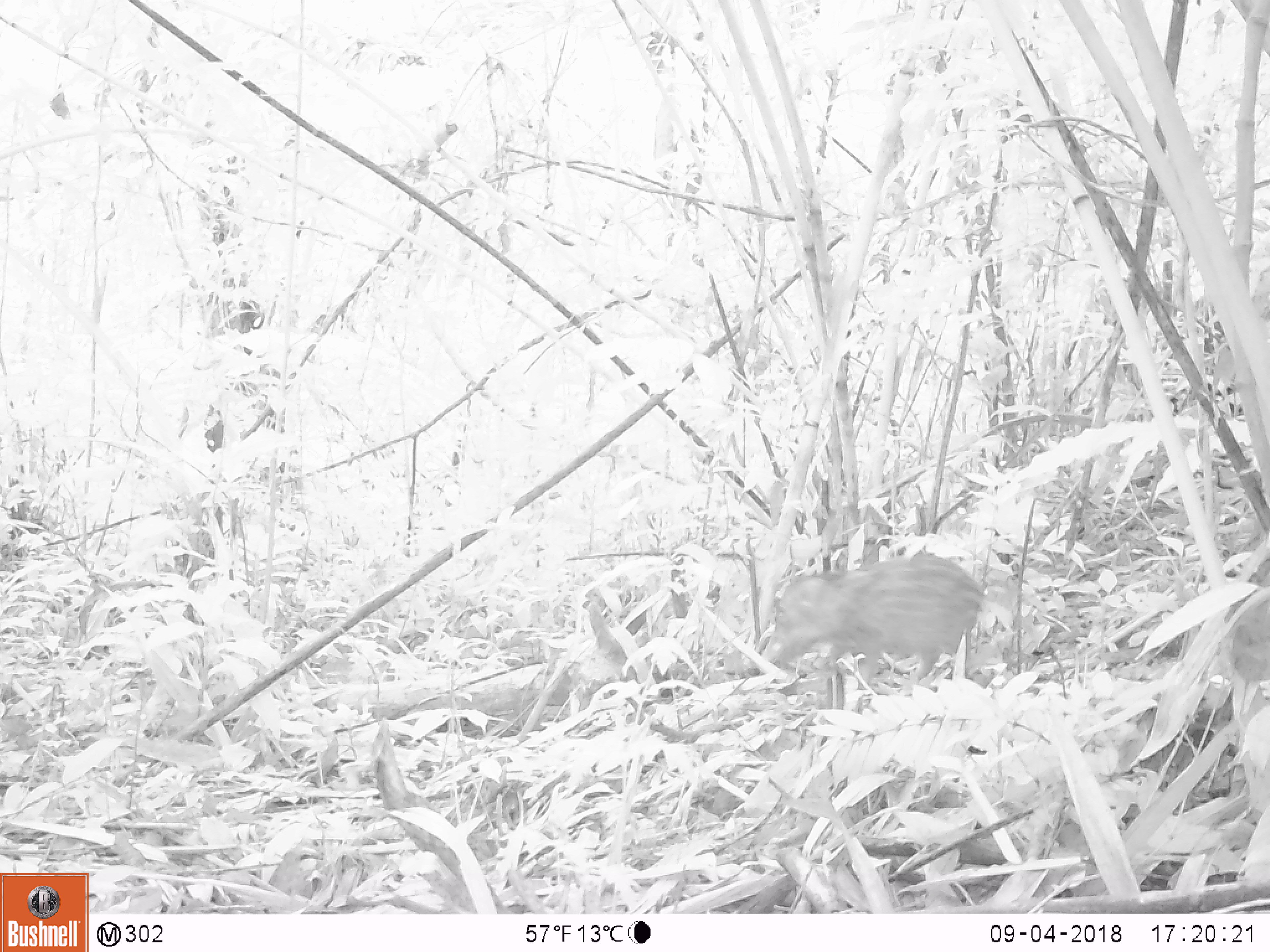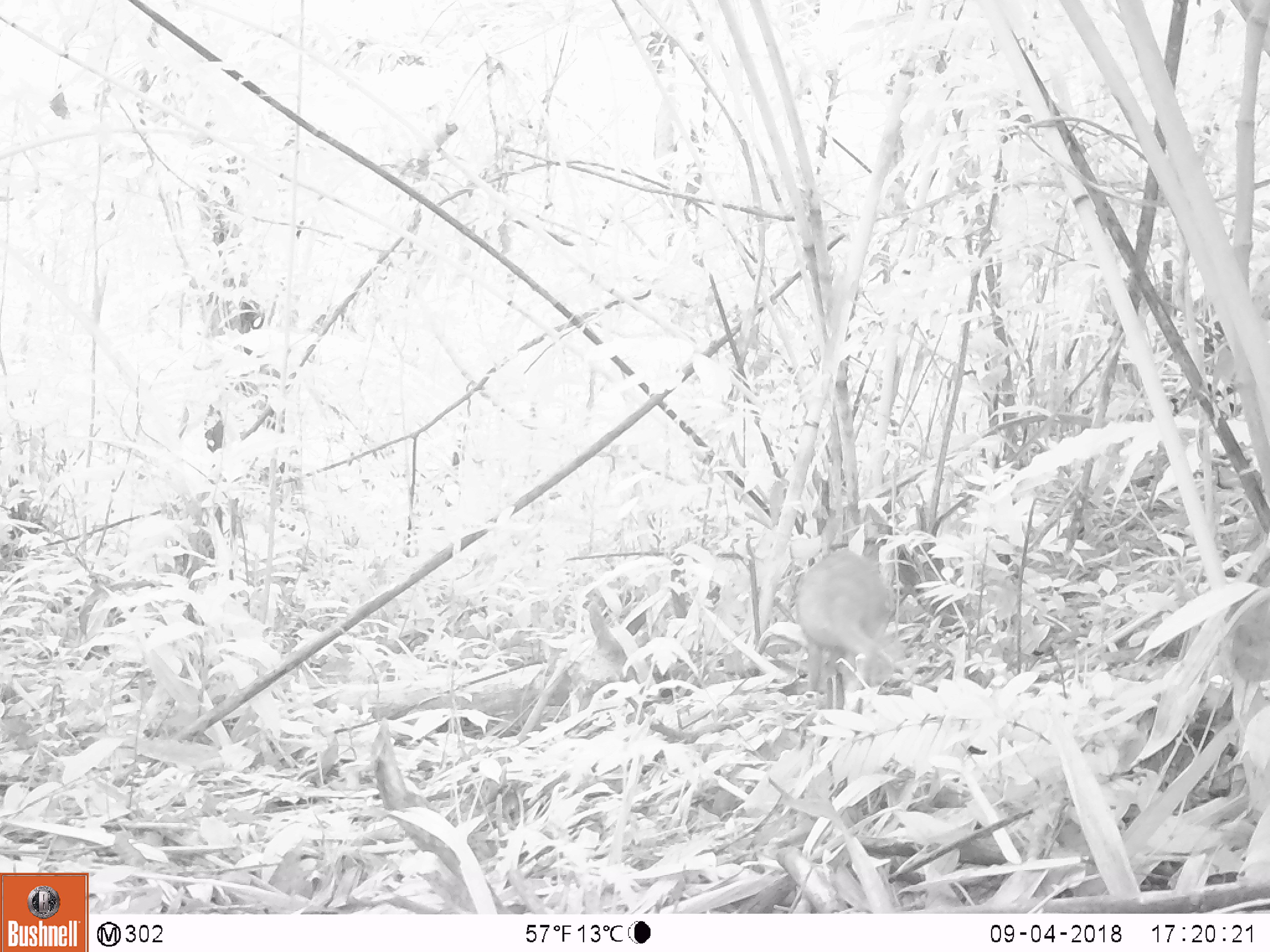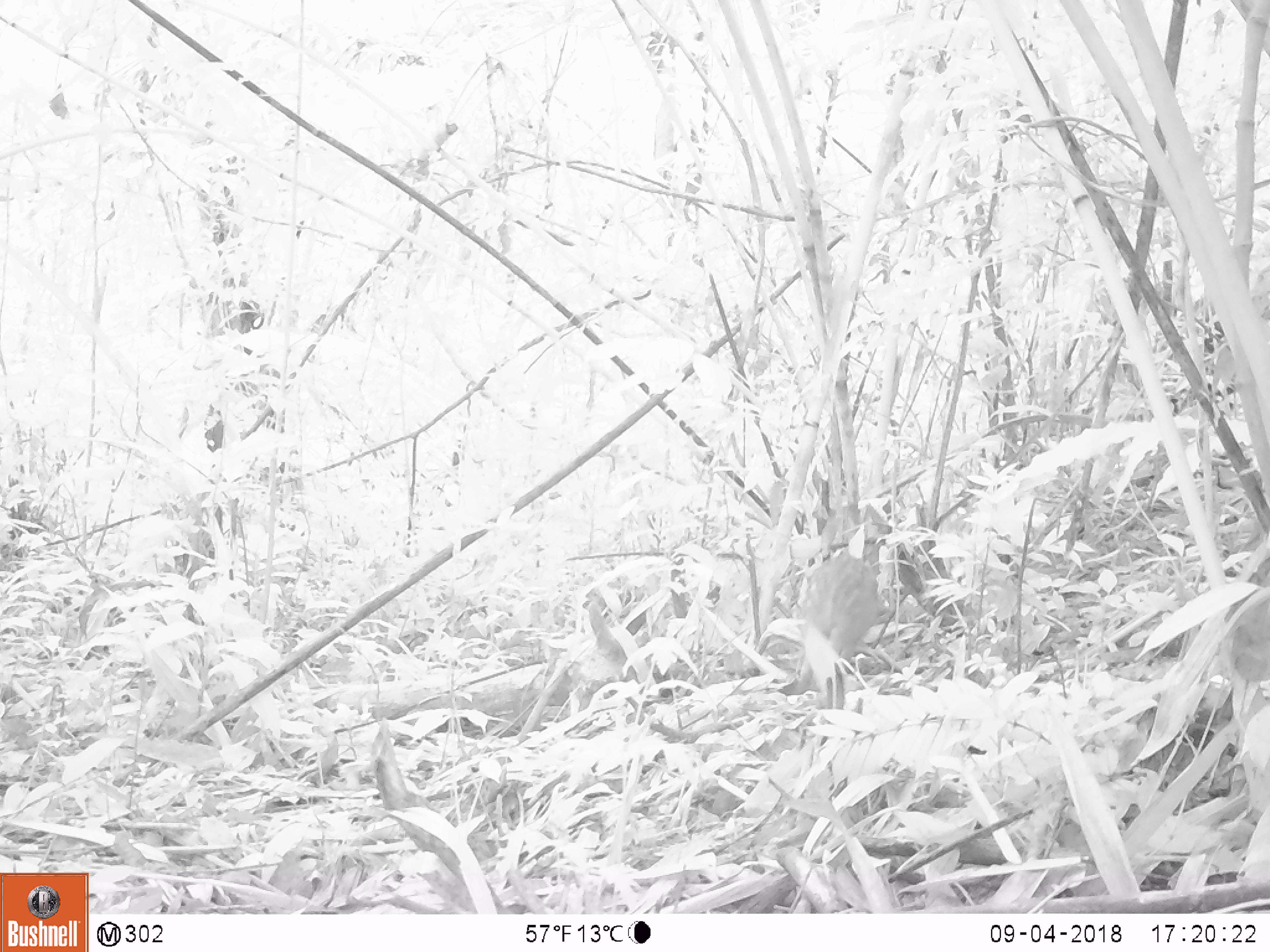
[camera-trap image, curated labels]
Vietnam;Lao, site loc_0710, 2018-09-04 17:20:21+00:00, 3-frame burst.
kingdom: Animalia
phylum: Chordata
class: Mammalia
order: Artiodactyla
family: Suidae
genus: Sus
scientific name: Sus scrofa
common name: eurasian wild pig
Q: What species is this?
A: Eurasian wild pig (Sus scrofa).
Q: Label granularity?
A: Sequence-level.